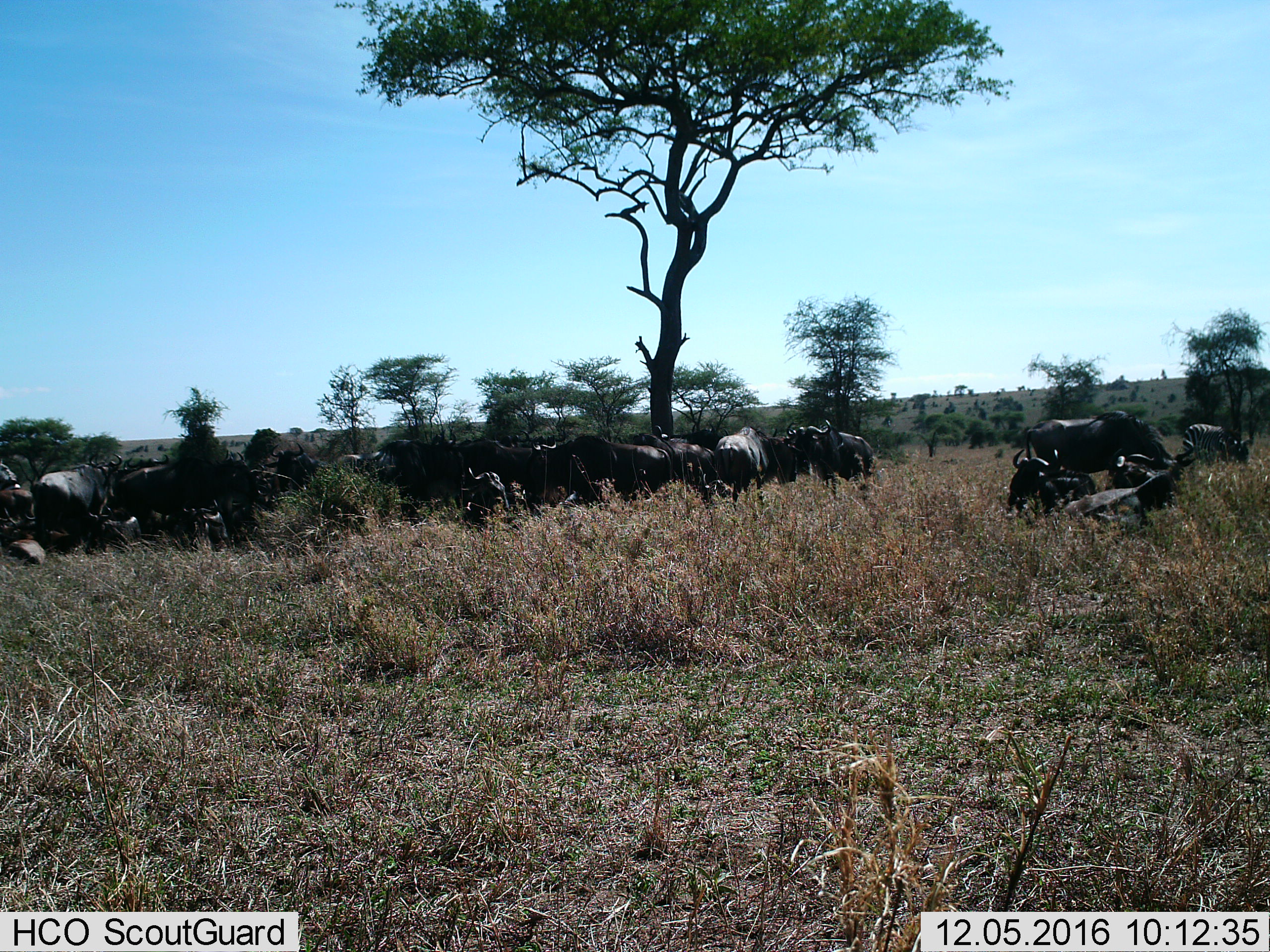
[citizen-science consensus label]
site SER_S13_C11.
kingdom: Animalia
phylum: Chordata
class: Mammalia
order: Artiodactyla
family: Bovidae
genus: Connochaetes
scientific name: Connochaetes taurinus taurinus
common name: blue wildebeest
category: wildebeestblue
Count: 11-50.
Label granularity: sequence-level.